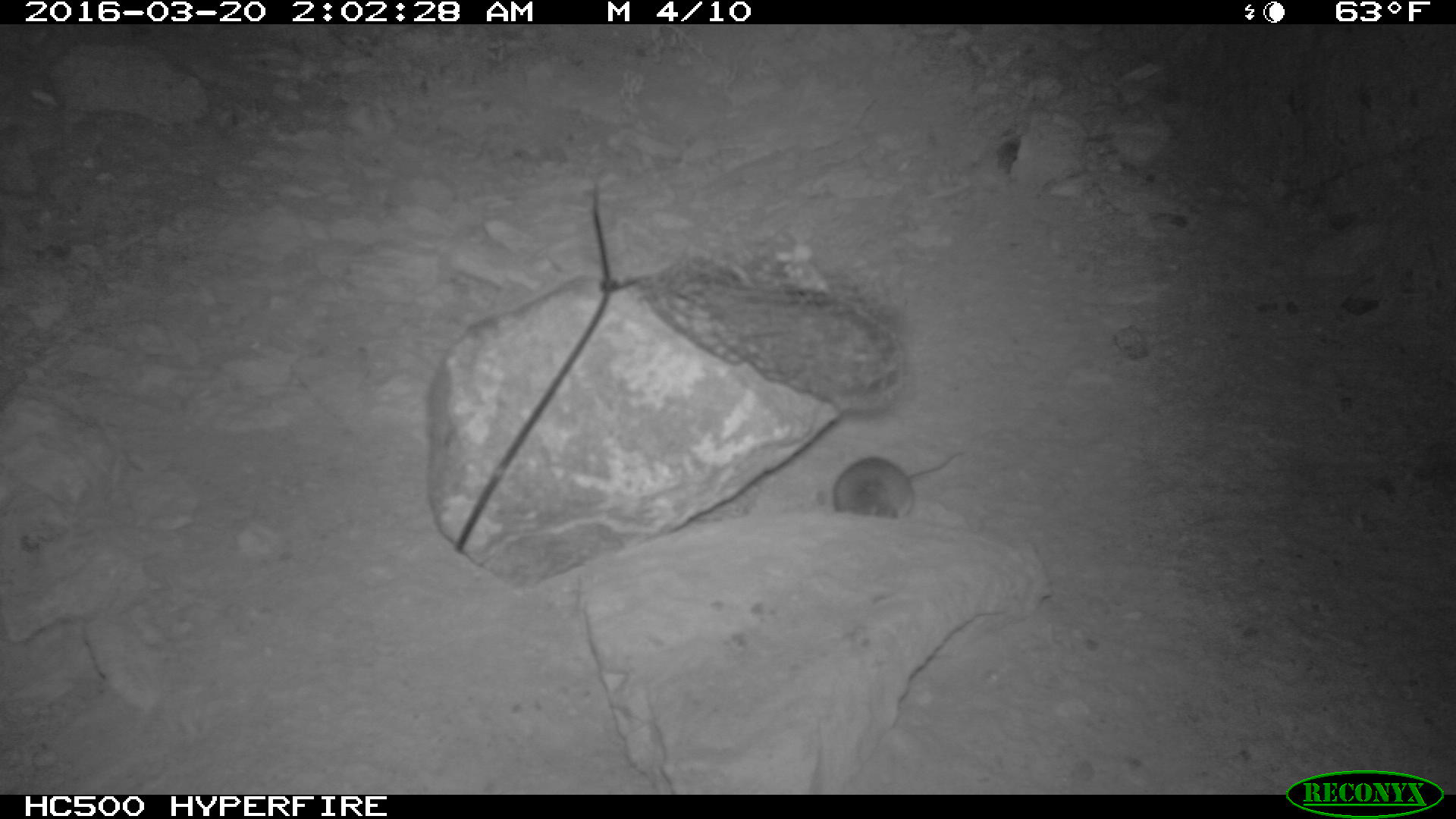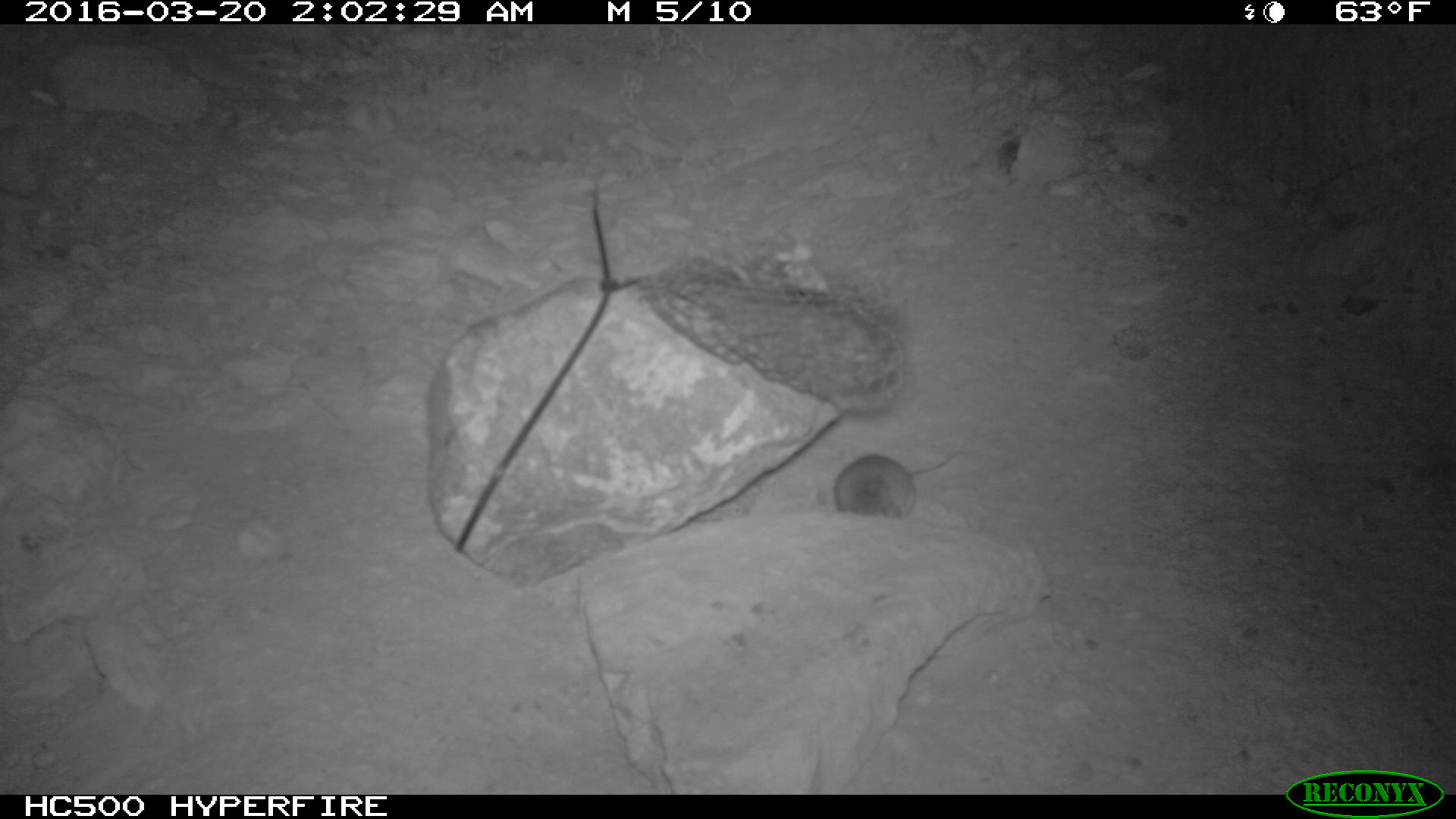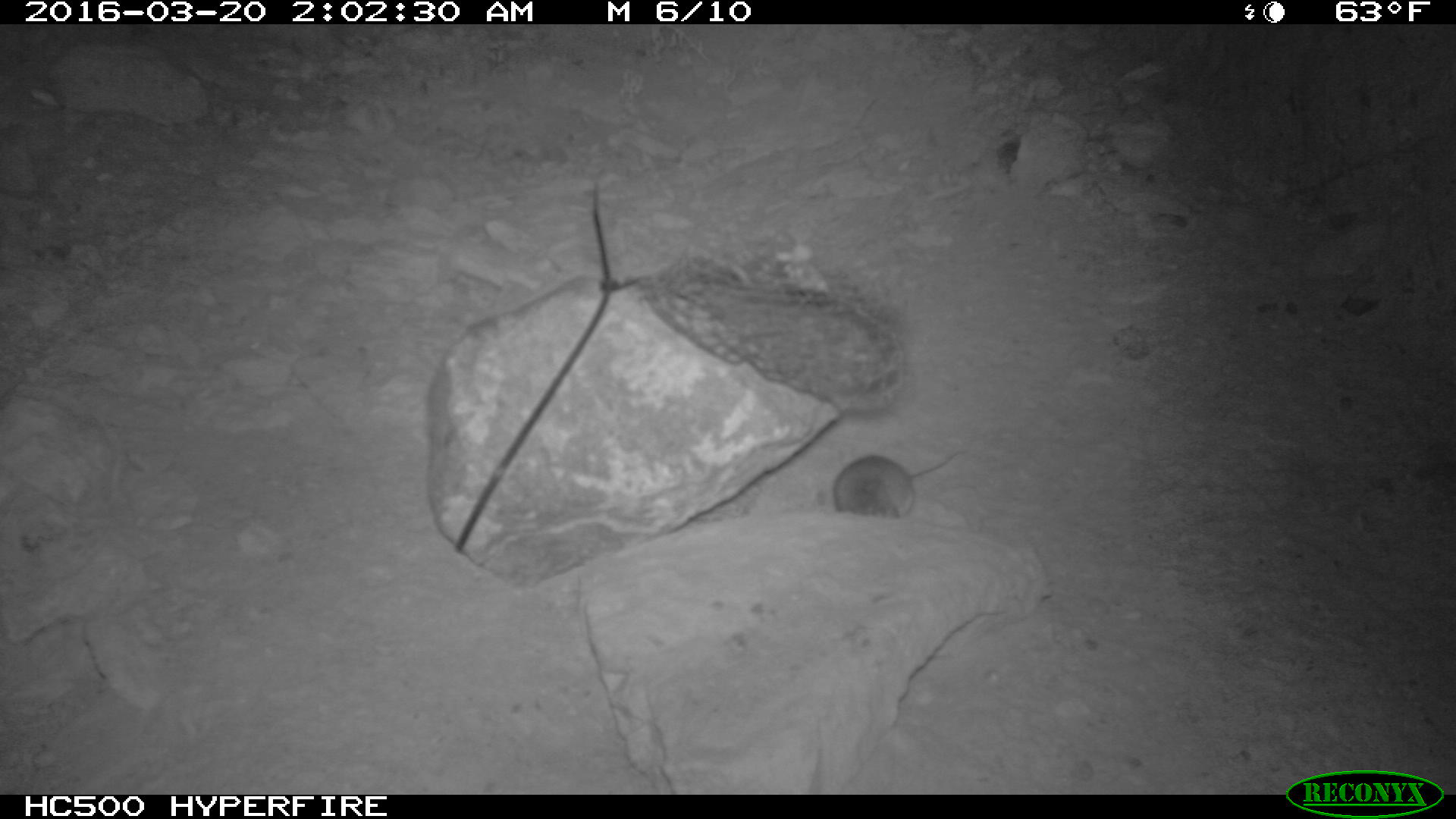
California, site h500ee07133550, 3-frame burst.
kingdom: Animalia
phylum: Chordata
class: Mammalia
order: Rodentia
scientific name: Rodentia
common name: rodent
Rodent (Rodentia).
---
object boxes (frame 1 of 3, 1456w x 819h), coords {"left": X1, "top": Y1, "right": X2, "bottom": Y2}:
rodent: {"left": 832, "top": 451, "right": 962, "bottom": 519}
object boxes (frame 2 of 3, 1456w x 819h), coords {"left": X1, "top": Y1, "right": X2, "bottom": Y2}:
rodent: {"left": 831, "top": 444, "right": 967, "bottom": 521}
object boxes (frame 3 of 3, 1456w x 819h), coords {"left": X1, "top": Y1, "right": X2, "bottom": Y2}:
rodent: {"left": 830, "top": 447, "right": 966, "bottom": 519}